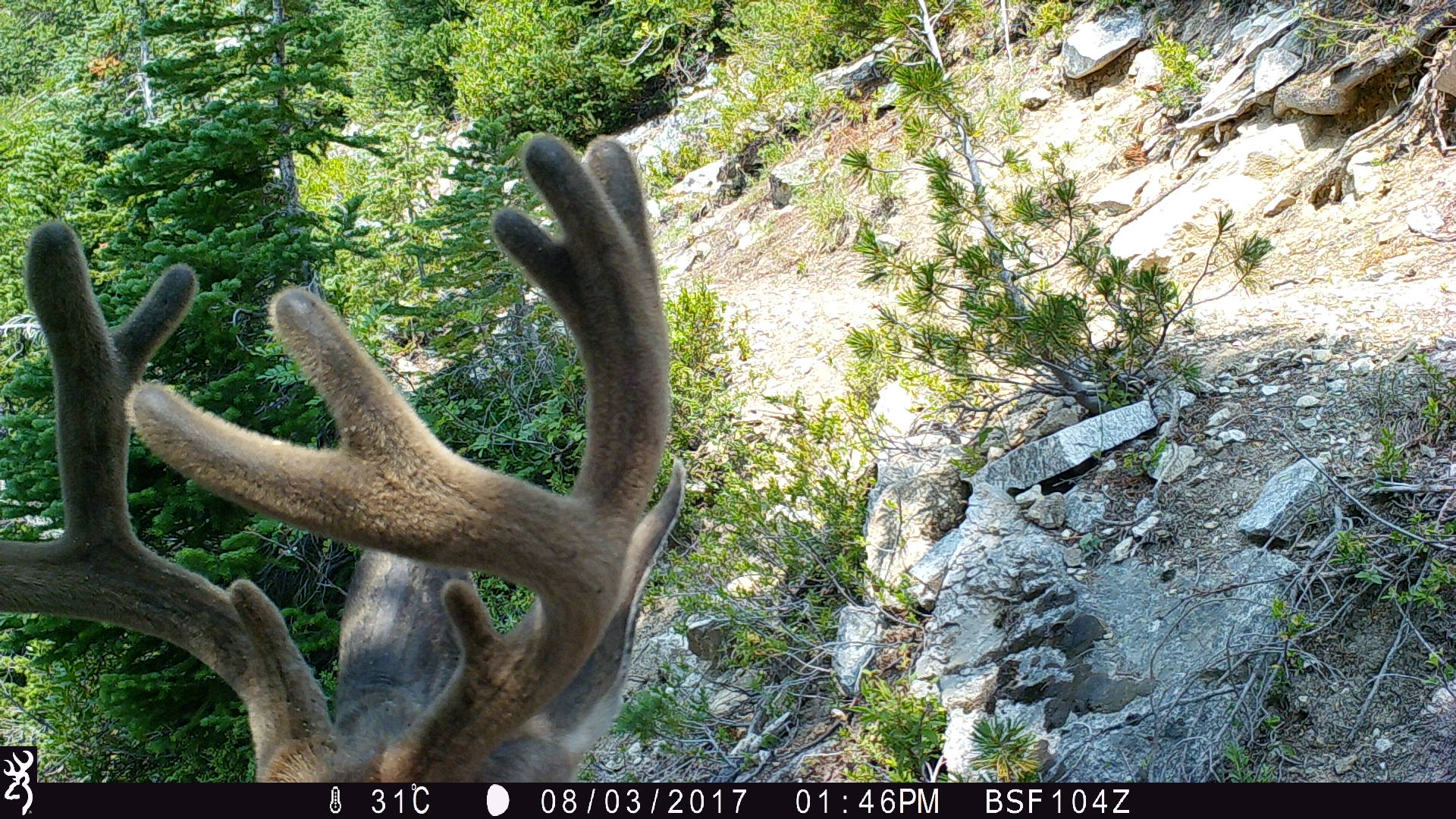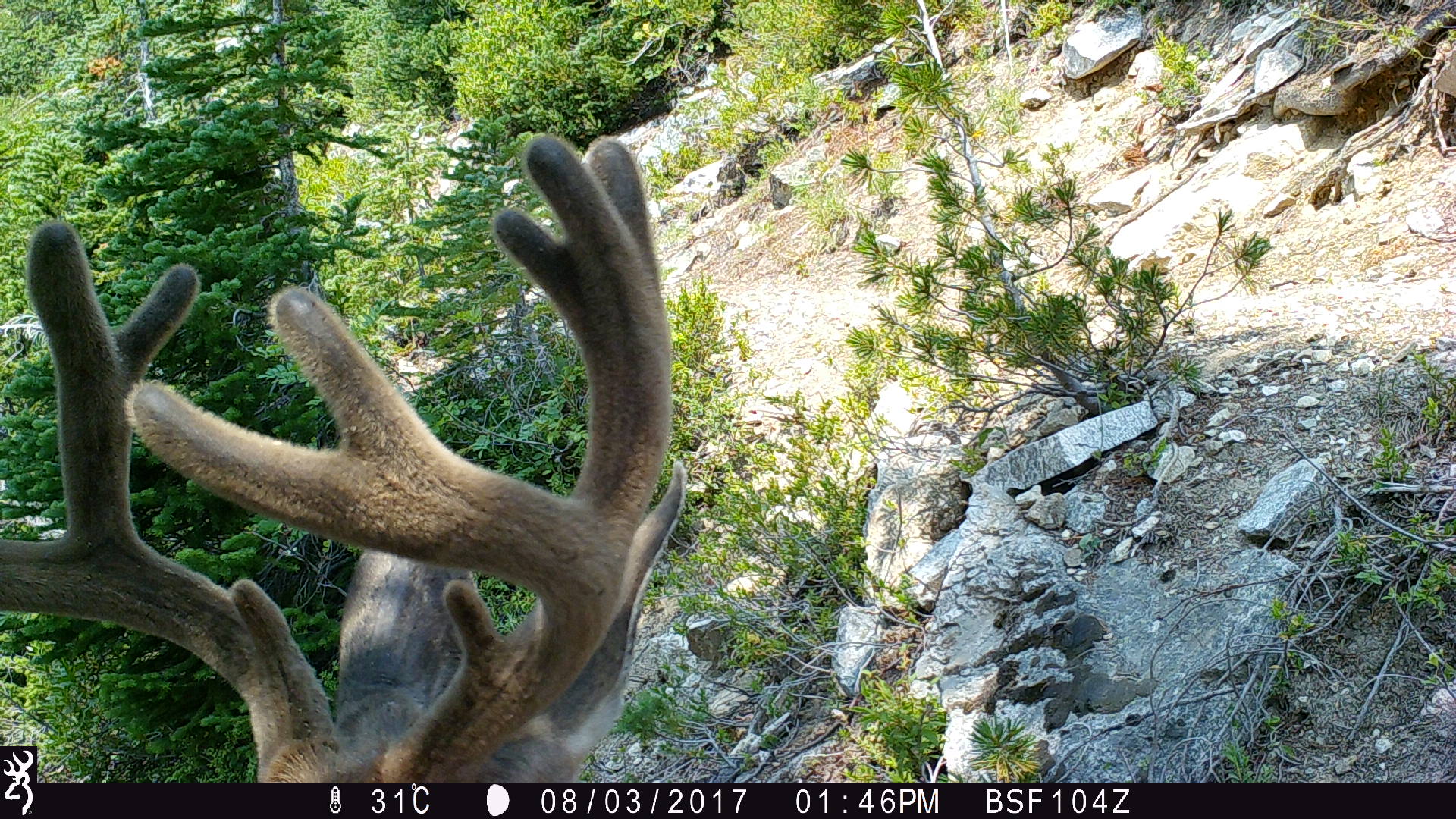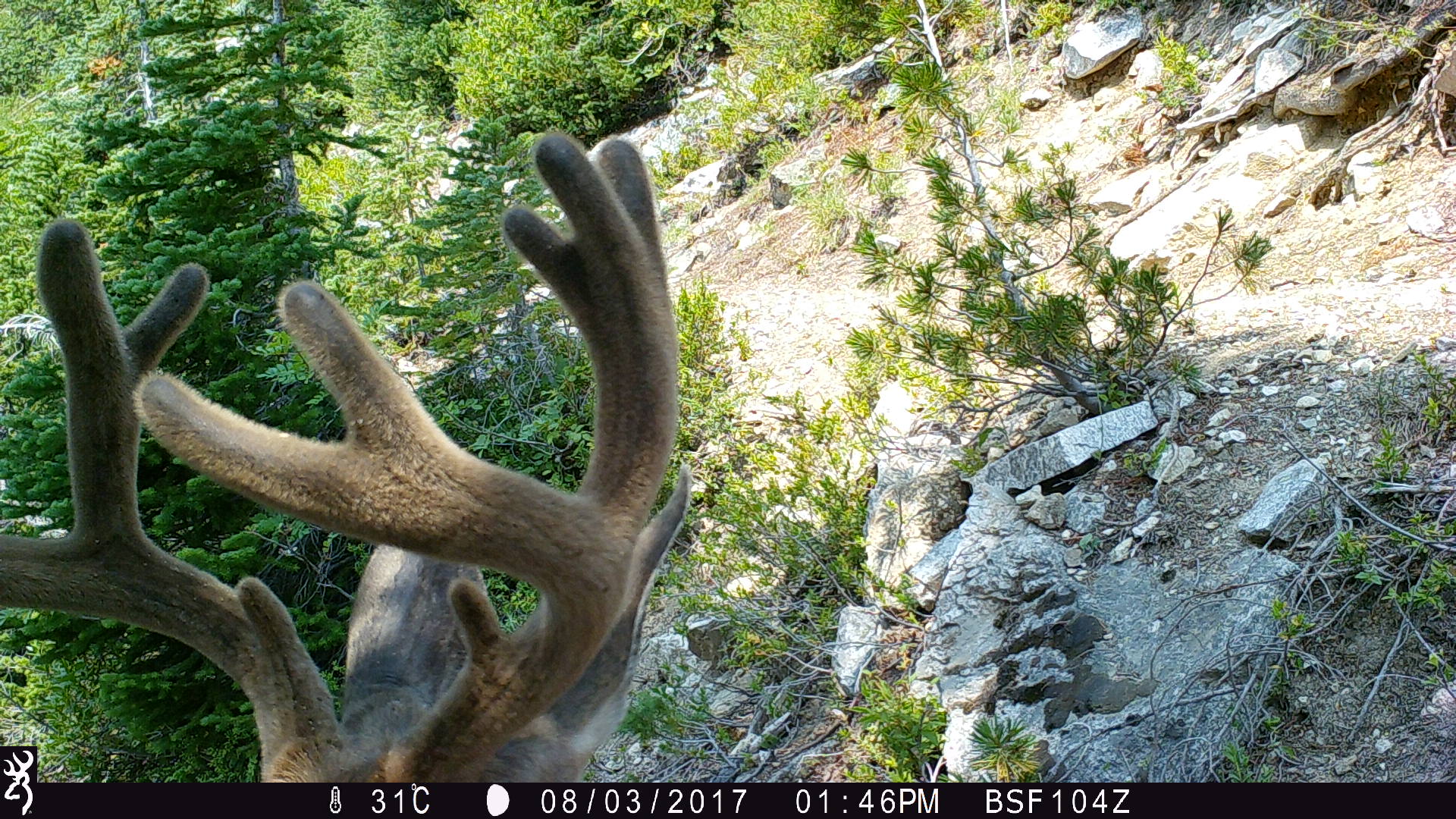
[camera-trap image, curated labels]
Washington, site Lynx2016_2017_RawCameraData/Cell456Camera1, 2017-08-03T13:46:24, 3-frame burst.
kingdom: Animalia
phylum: Chordata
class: Mammalia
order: Artiodactyla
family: Cervidae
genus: Odocoileus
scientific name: Odocoileus hemionus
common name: mule deer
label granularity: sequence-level